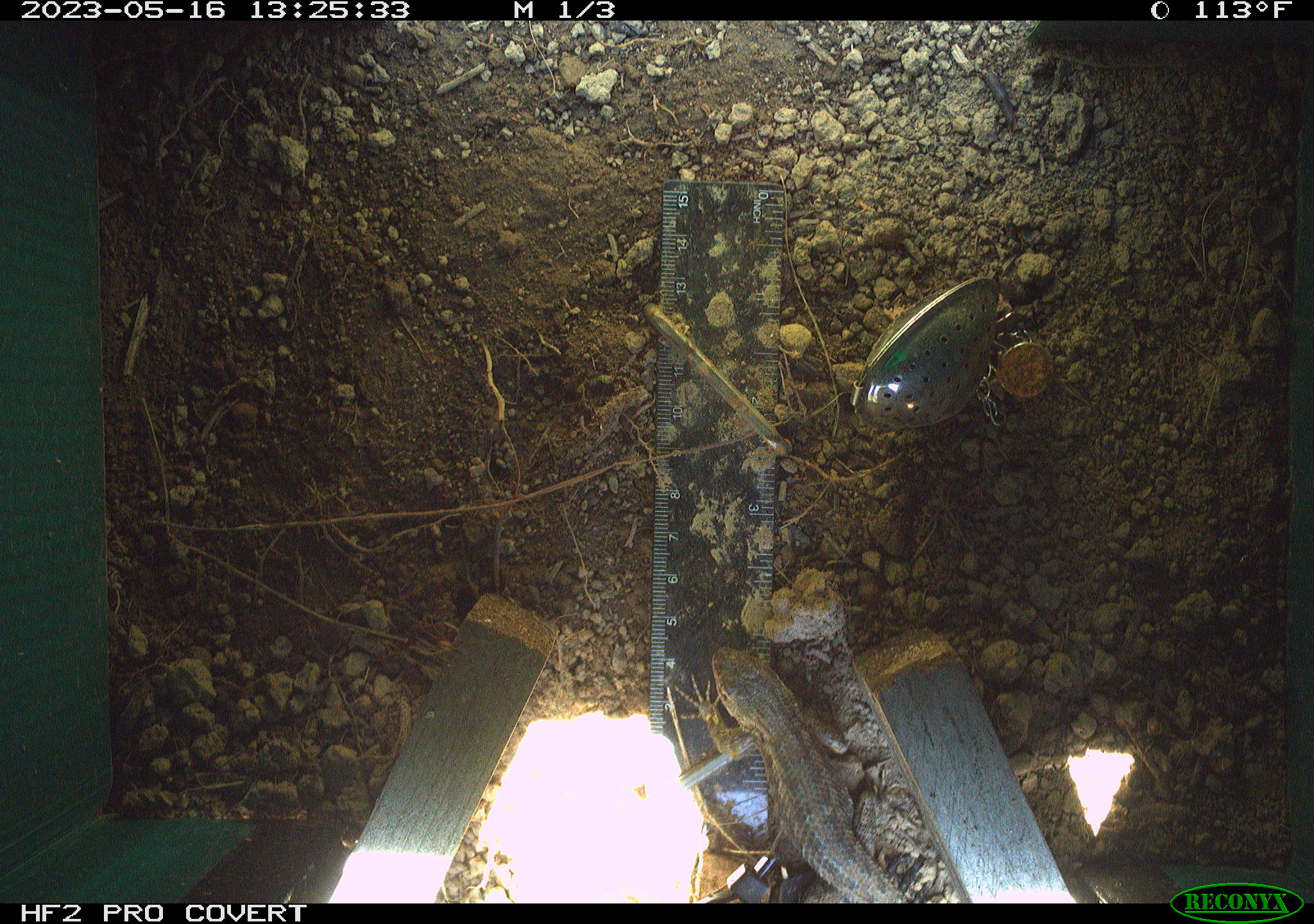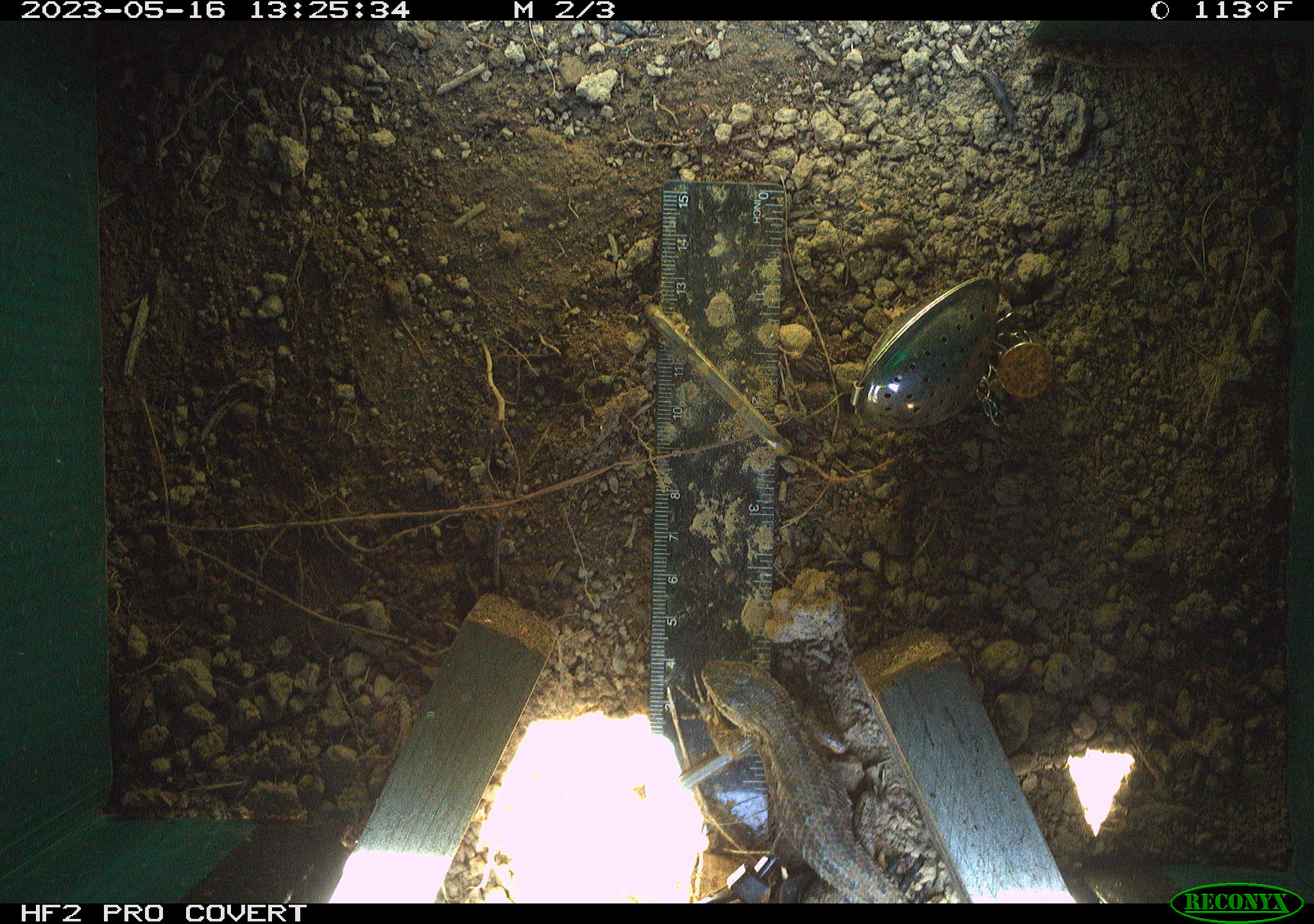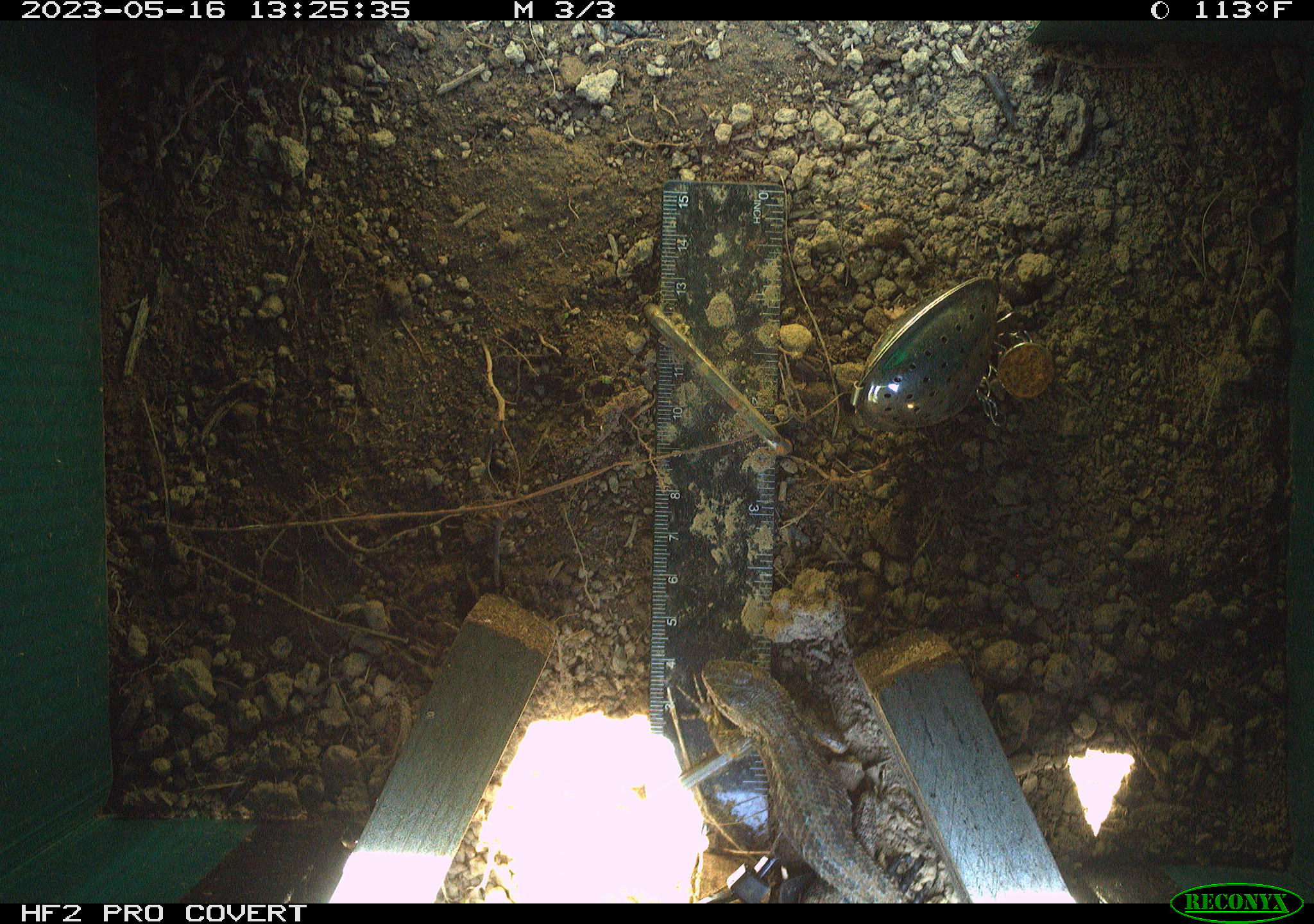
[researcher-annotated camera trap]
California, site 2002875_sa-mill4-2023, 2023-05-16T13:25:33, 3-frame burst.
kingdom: Animalia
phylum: Chordata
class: Reptilia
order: Squamata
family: Phrynosomatidae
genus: Sceloporus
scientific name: Sceloporus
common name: spiny lizards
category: sceloporus species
Sceloporus species (spiny lizards) (Sceloporus).